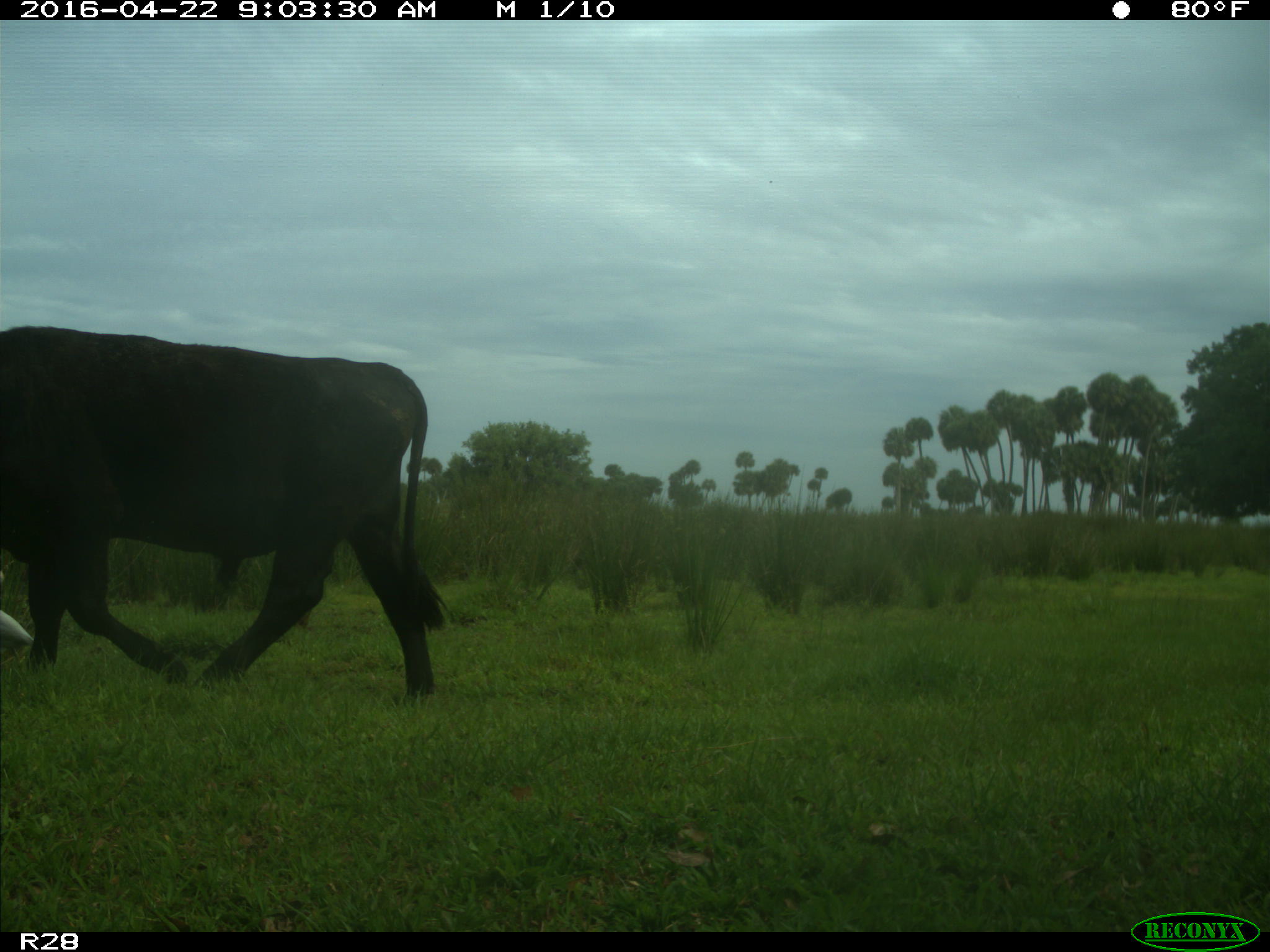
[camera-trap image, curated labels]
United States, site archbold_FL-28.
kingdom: Animalia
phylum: Chordata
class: Mammalia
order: Artiodactyla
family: Bovidae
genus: Bos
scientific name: Bos taurus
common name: domestic cow